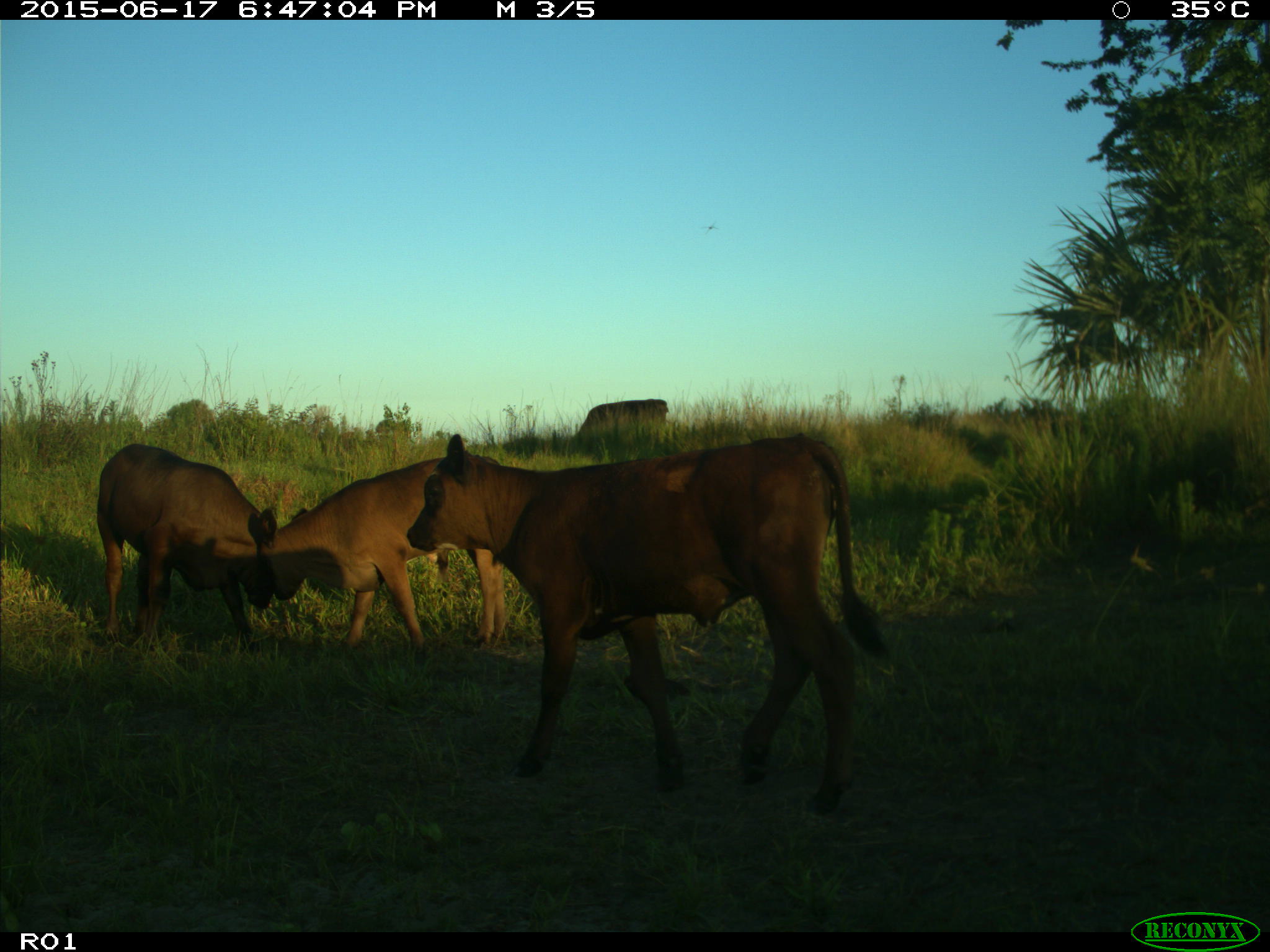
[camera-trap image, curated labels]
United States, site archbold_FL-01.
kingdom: Animalia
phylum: Chordata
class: Mammalia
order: Artiodactyla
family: Bovidae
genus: Bos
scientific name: Bos taurus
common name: domestic cow